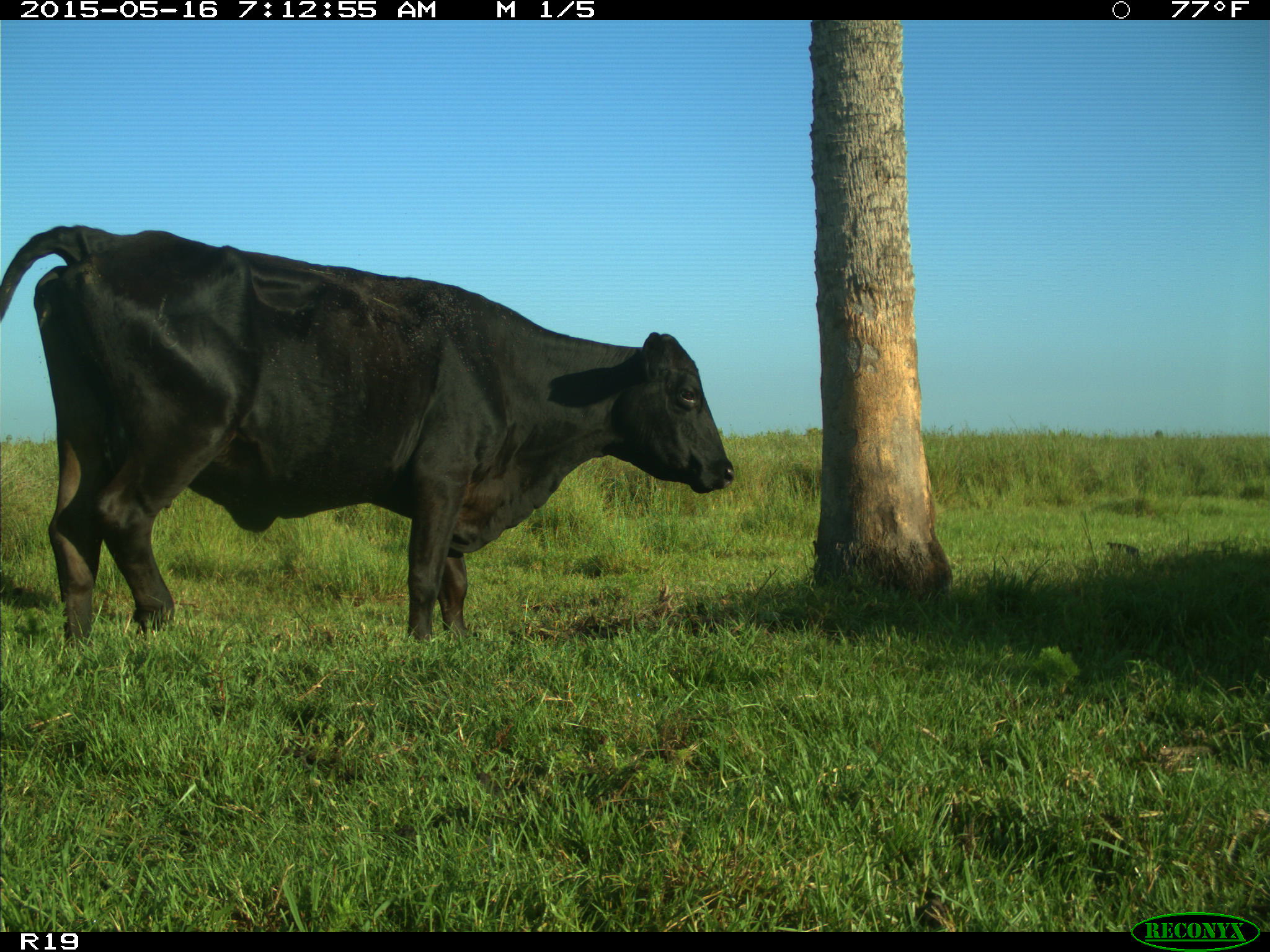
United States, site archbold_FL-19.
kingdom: Animalia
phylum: Chordata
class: Mammalia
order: Artiodactyla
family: Bovidae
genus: Bos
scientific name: Bos taurus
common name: domestic cow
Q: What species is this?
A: Bos taurus (domestic cow).